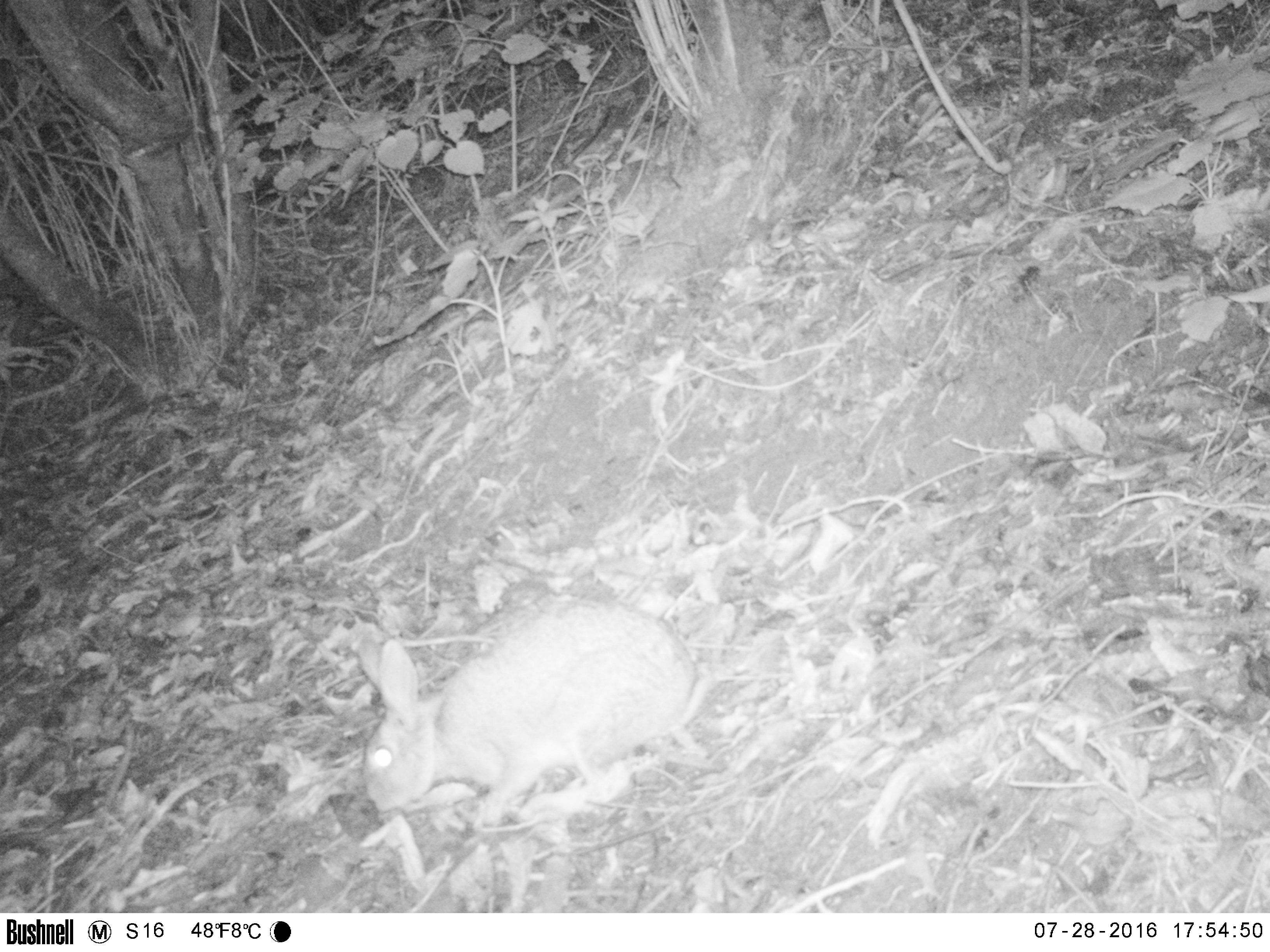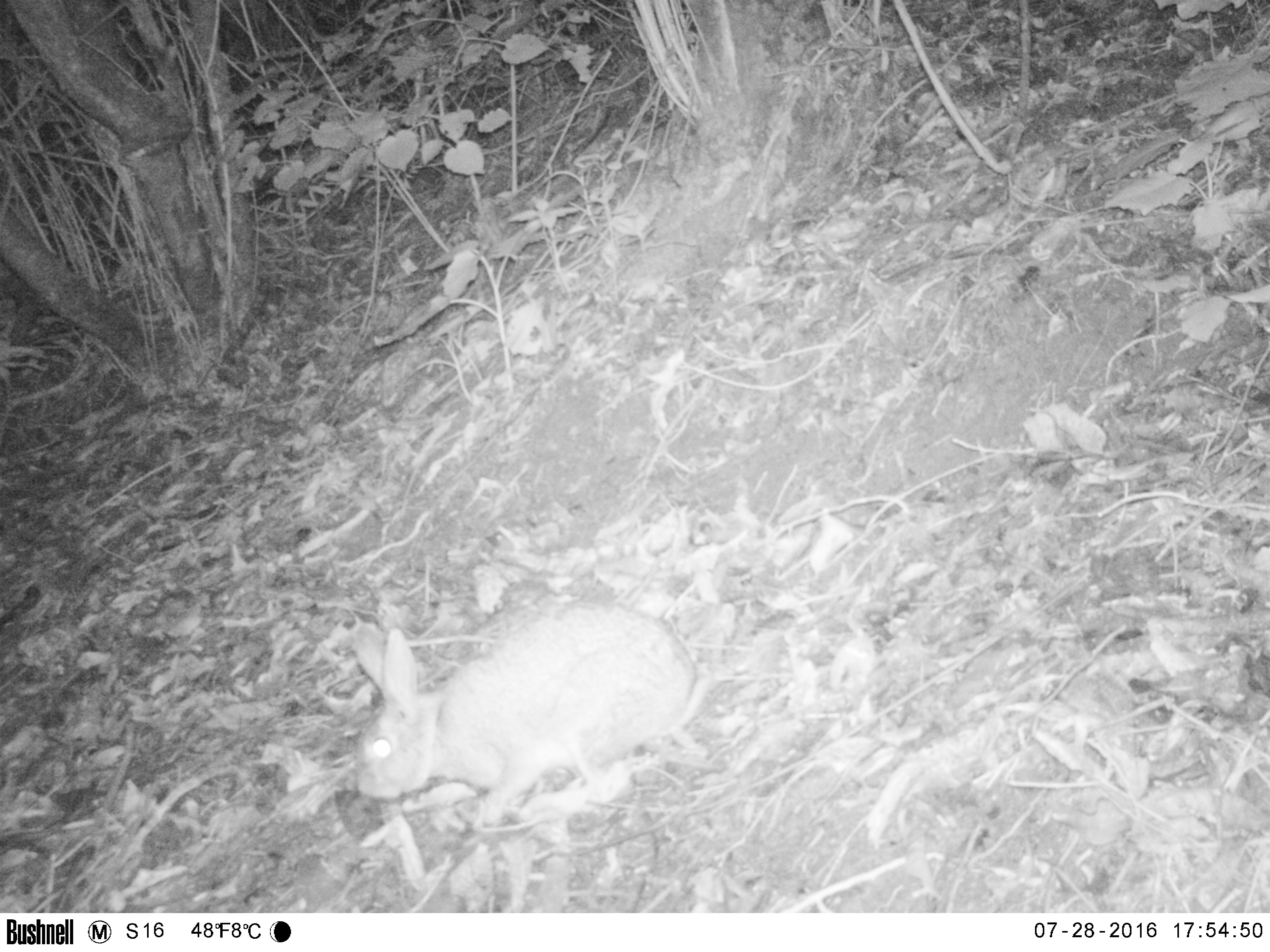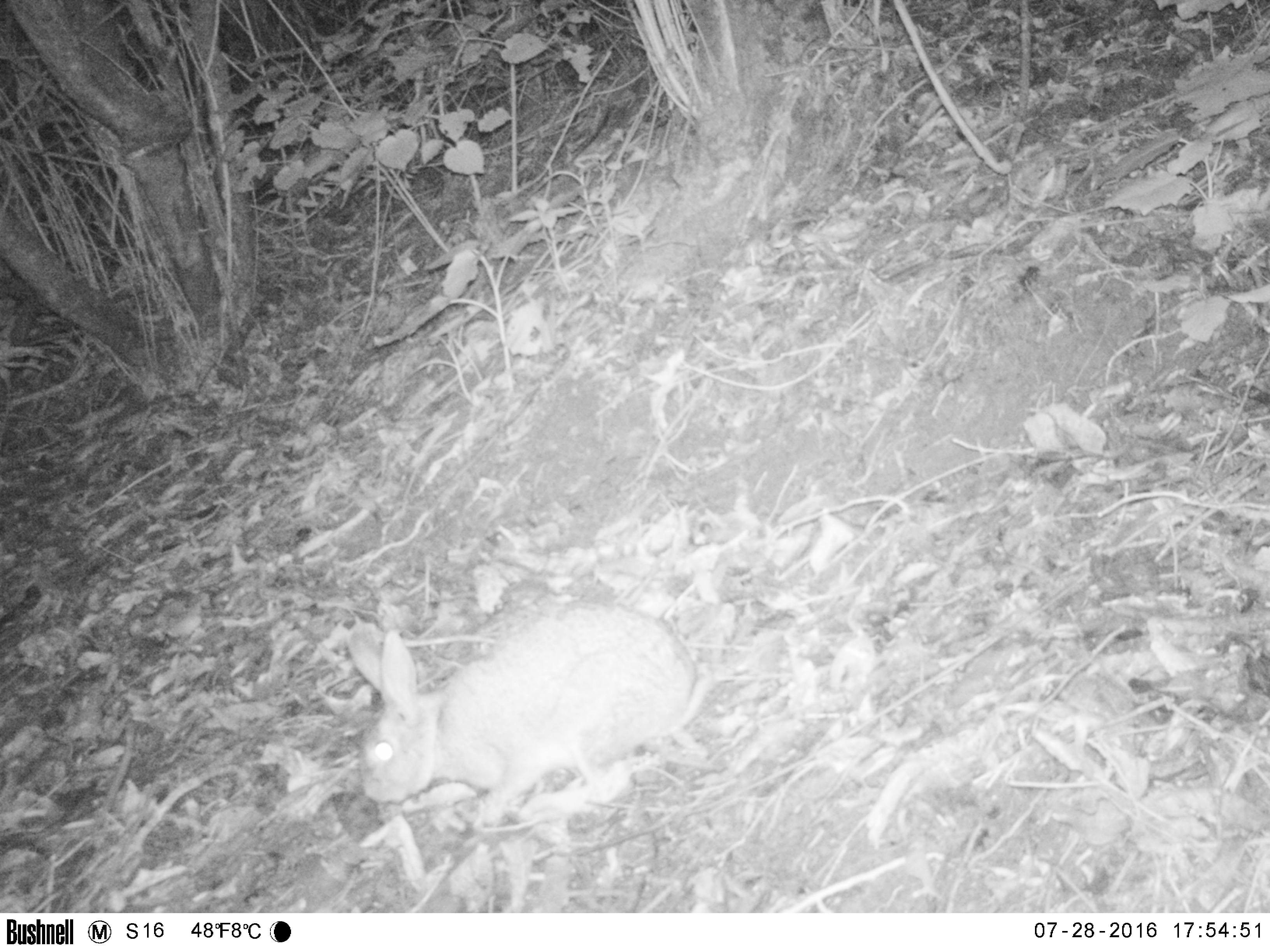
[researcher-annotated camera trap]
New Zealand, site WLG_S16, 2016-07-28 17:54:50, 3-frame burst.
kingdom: Animalia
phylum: Chordata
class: Mammalia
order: Lagomorpha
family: Leporidae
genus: Oryctolagus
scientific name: Oryctolagus cuniculus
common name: european rabbit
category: rabbit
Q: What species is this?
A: Rabbit (european rabbit) (Oryctolagus cuniculus).